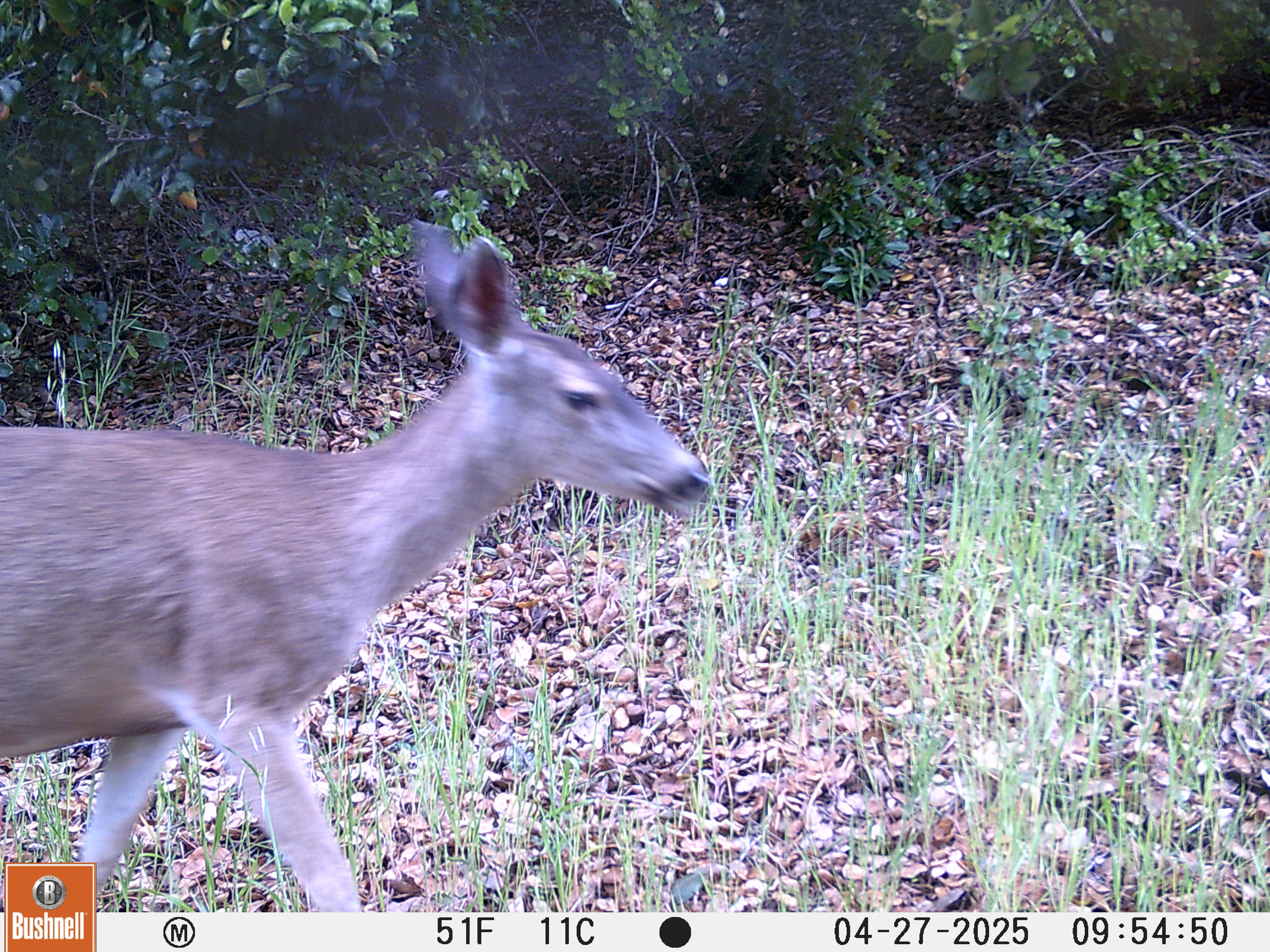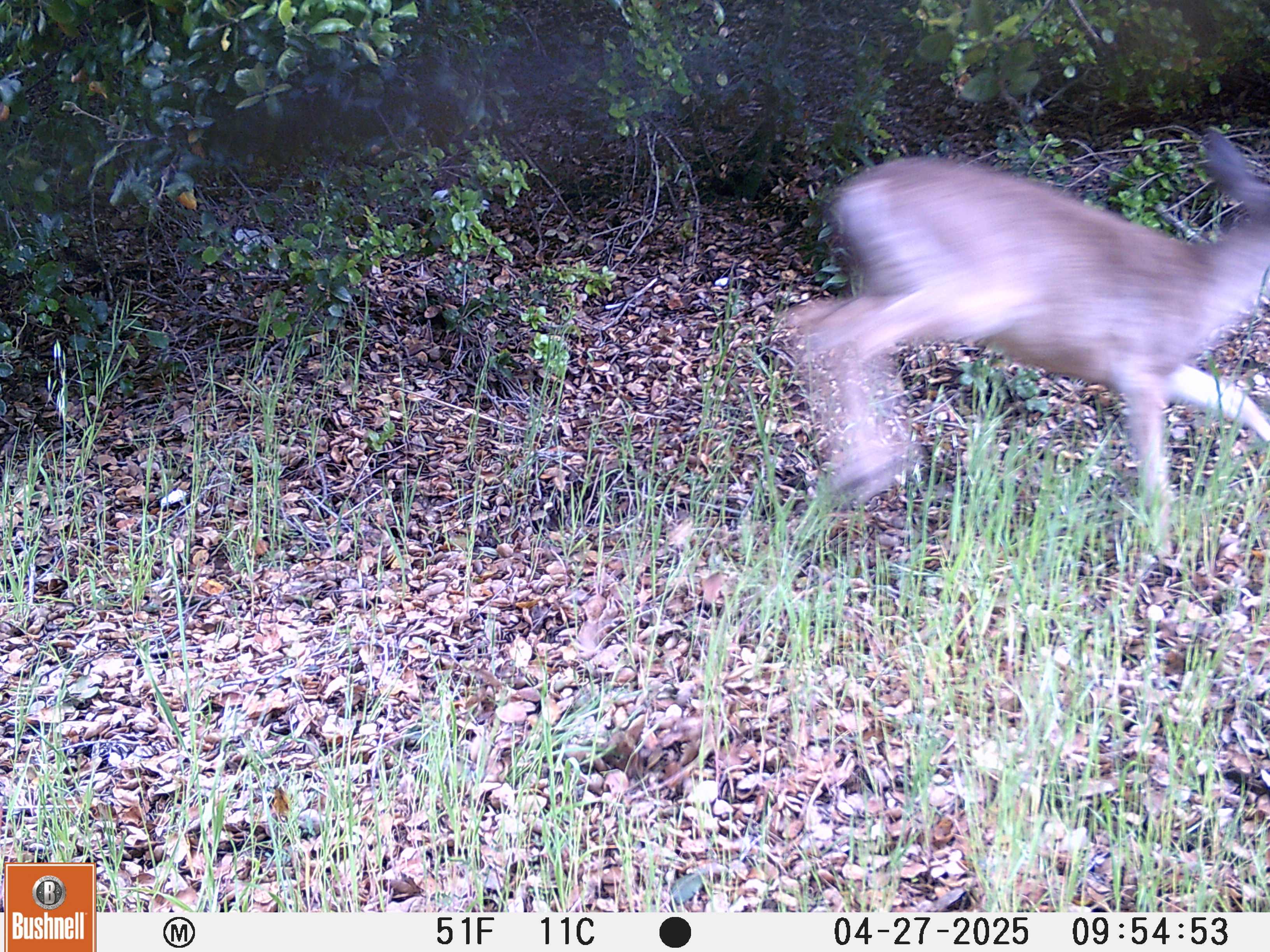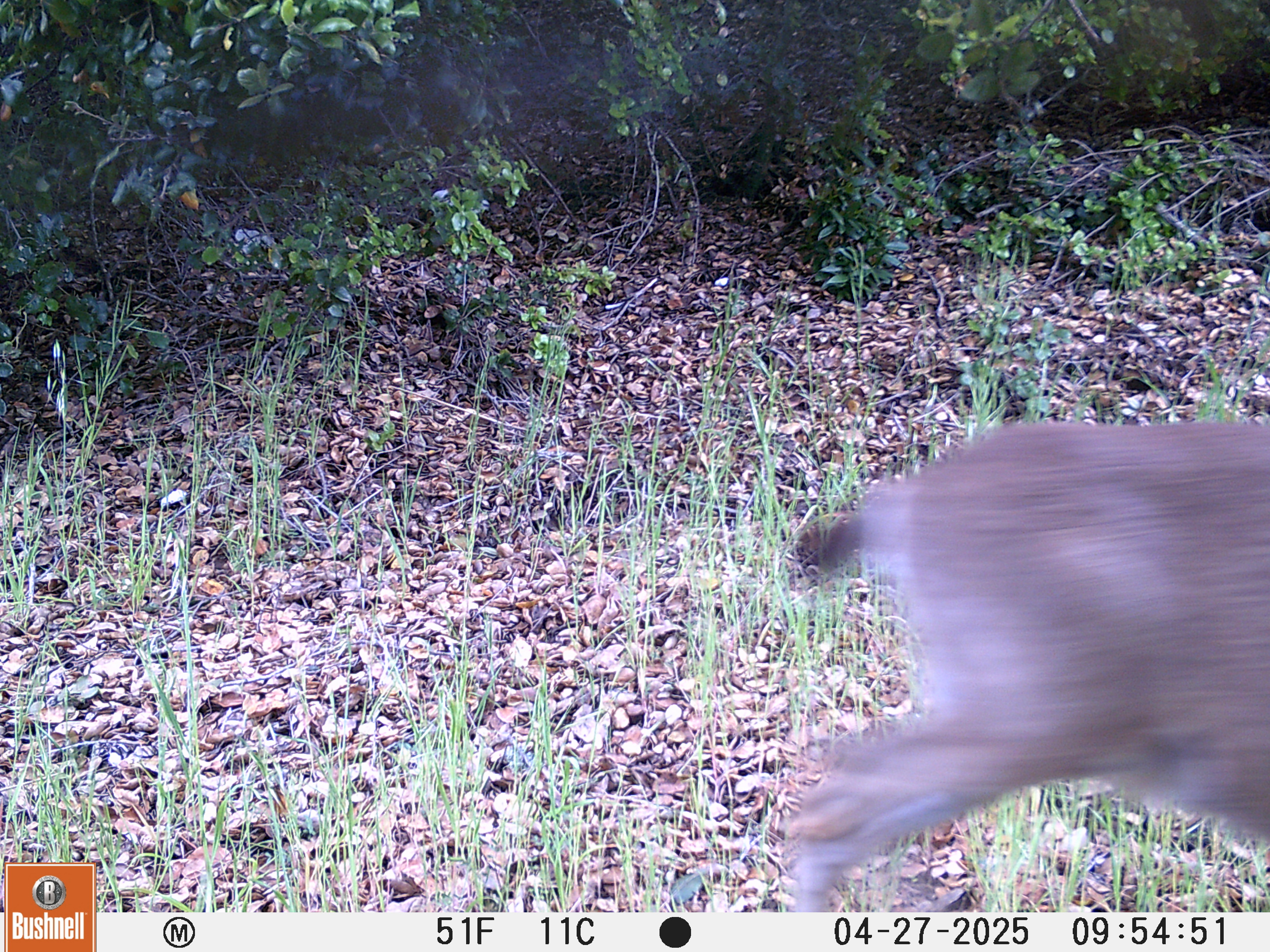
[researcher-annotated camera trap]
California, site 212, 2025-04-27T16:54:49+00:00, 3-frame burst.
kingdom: Animalia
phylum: Chordata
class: Mammalia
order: Artiodactyla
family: Cervidae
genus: Odocoileus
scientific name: Odocoileus hemionus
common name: mule deer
Mule deer (Odocoileus hemionus).